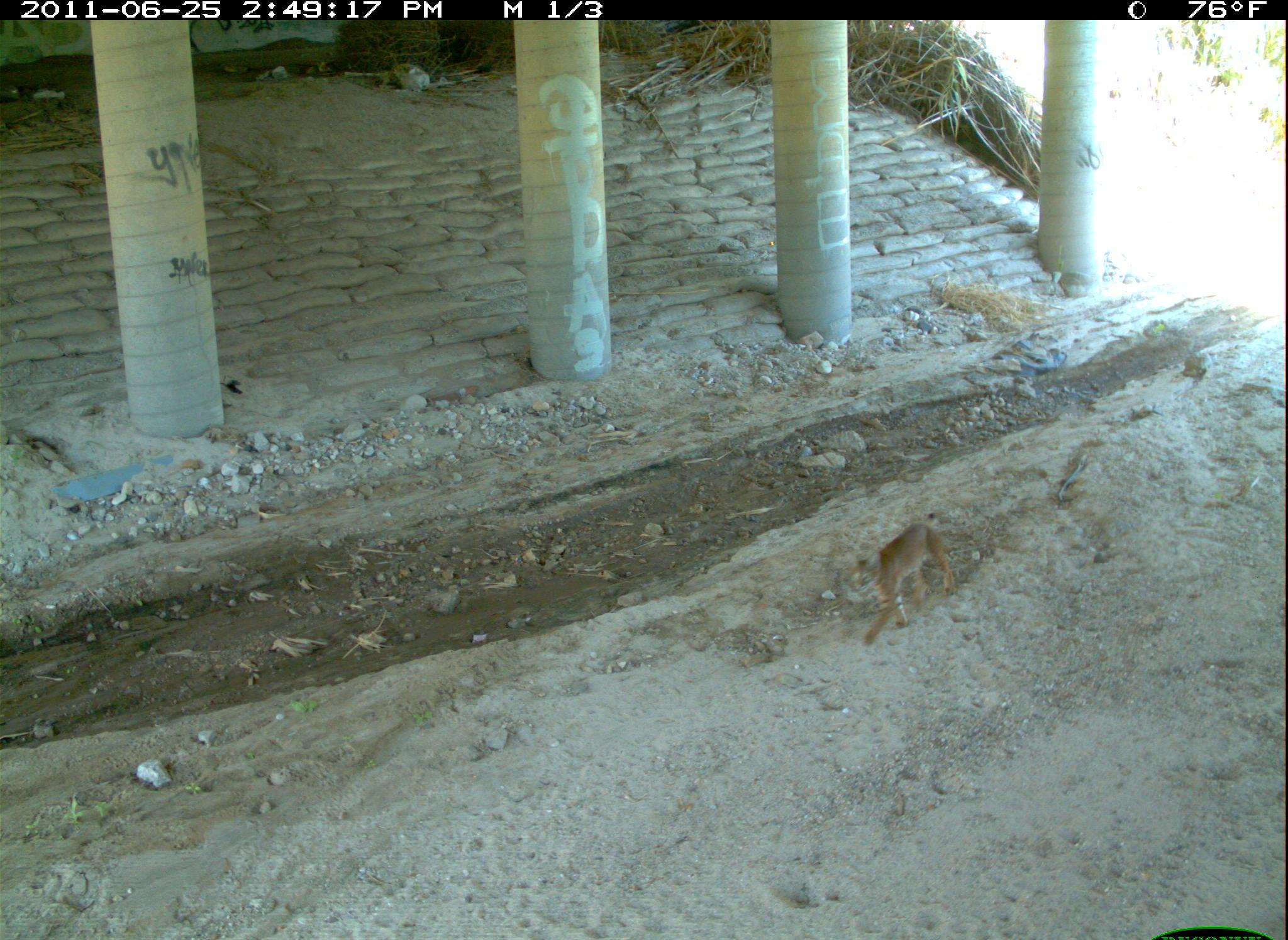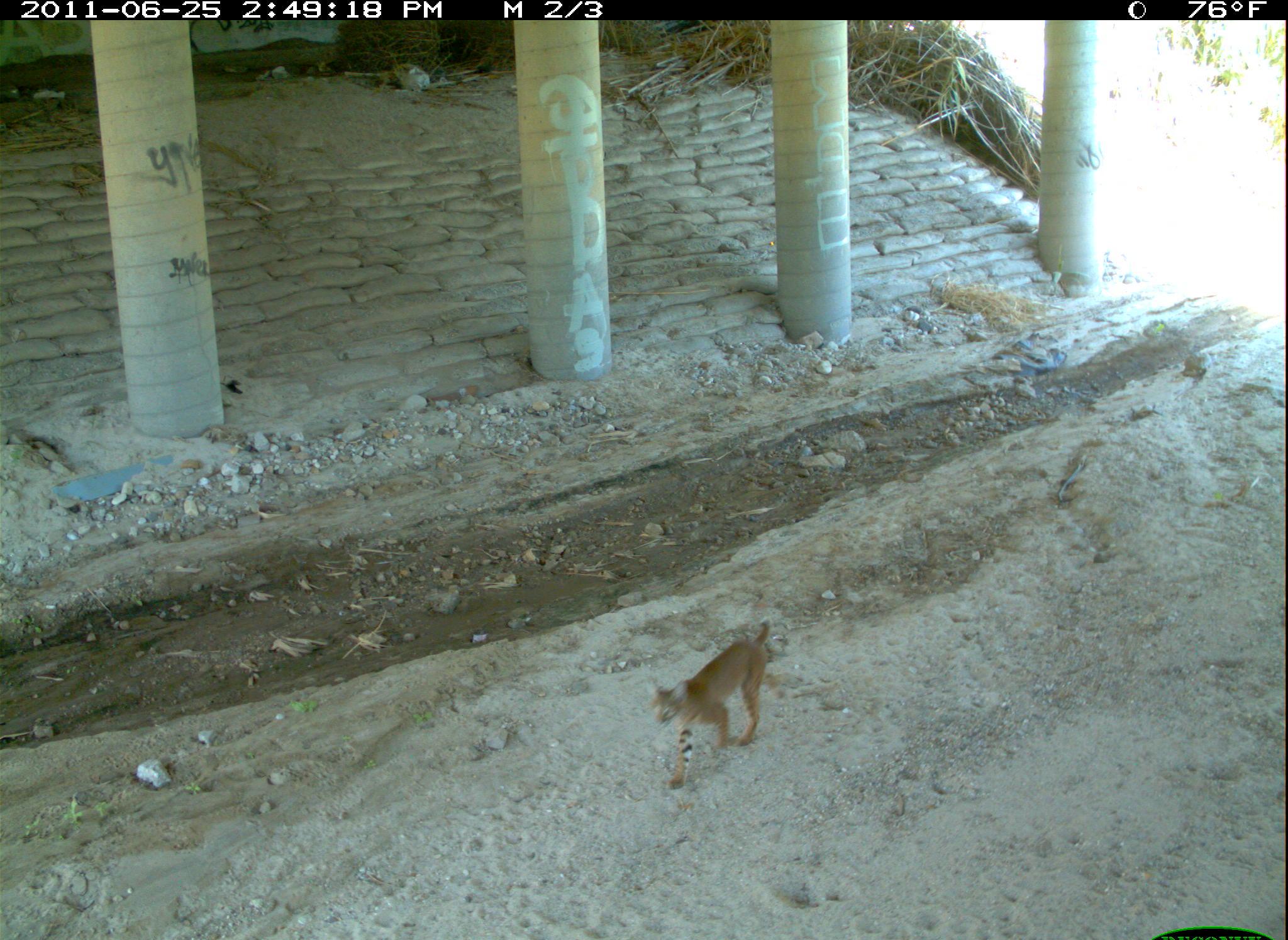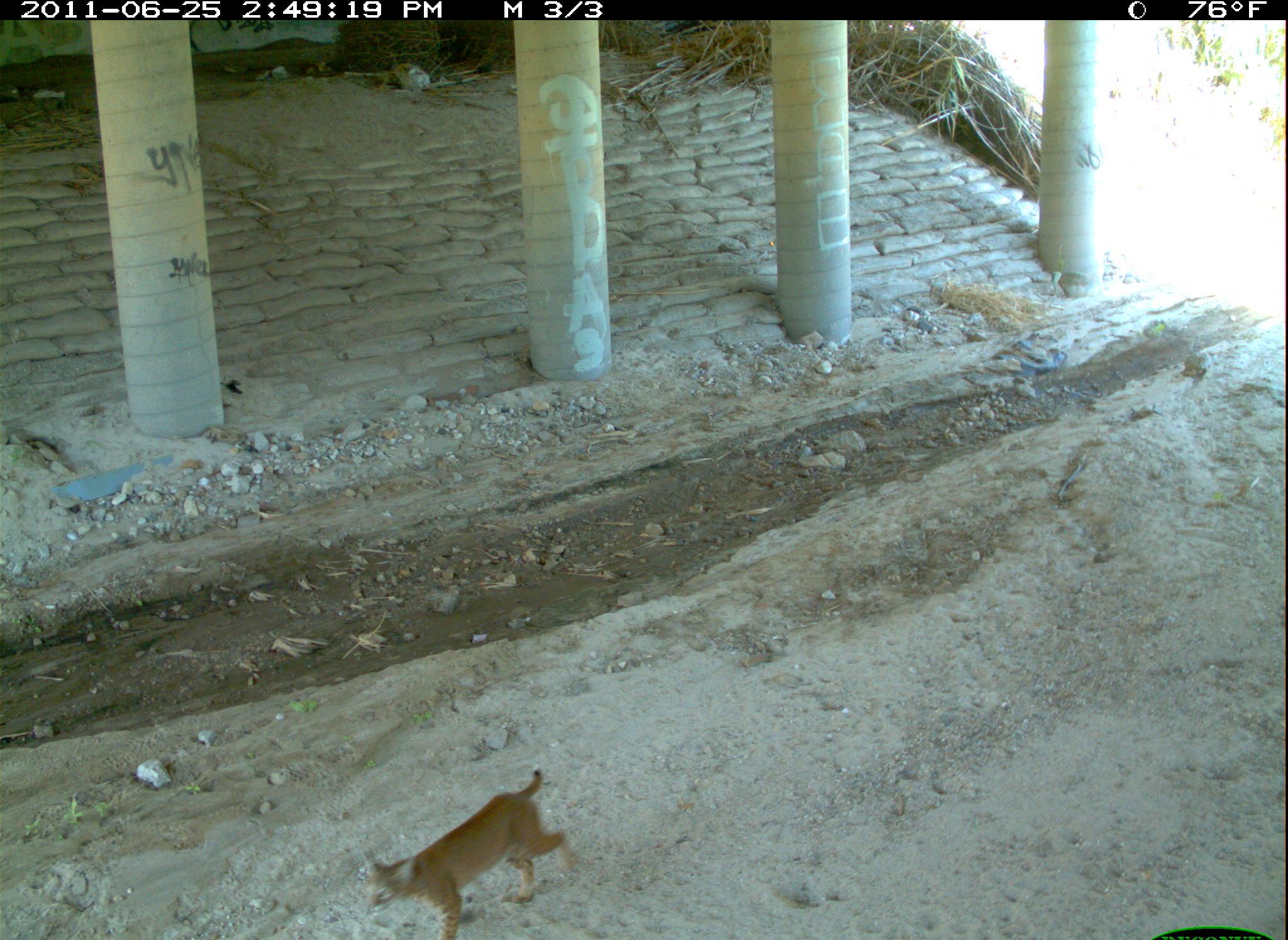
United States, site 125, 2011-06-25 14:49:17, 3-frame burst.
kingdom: Animalia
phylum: Chordata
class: Mammalia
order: Carnivora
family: Felidae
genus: Lynx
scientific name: Lynx rufus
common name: bobcat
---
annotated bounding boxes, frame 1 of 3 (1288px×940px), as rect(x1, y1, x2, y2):
bobcat: rect(842, 516, 960, 656)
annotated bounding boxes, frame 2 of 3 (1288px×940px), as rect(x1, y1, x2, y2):
bobcat: rect(645, 613, 780, 798)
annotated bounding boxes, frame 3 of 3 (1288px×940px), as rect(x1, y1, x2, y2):
bobcat: rect(360, 762, 589, 940)